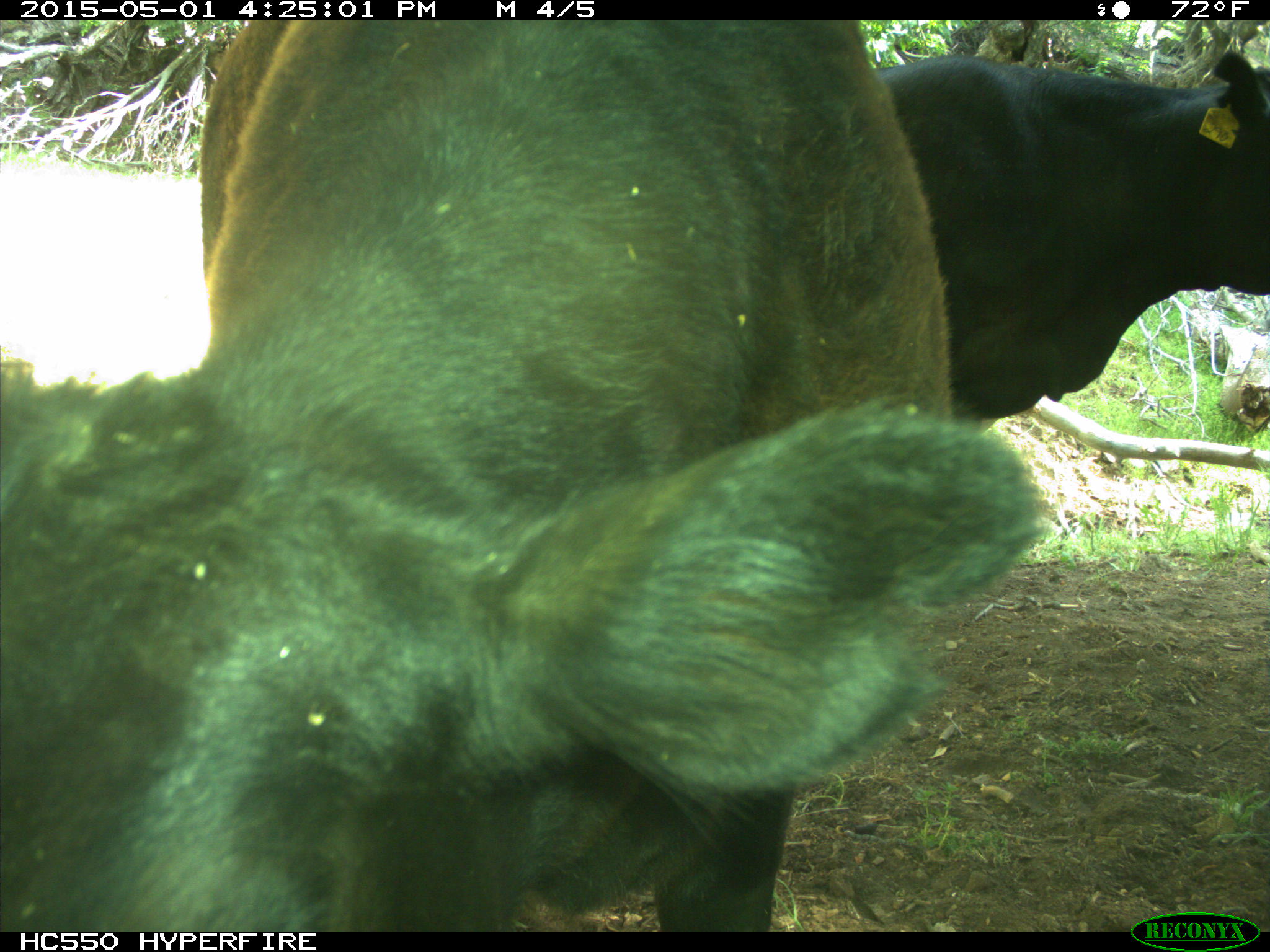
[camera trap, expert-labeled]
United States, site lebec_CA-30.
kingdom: Animalia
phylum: Chordata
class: Mammalia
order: Artiodactyla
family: Bovidae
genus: Bos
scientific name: Bos taurus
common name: domestic cow